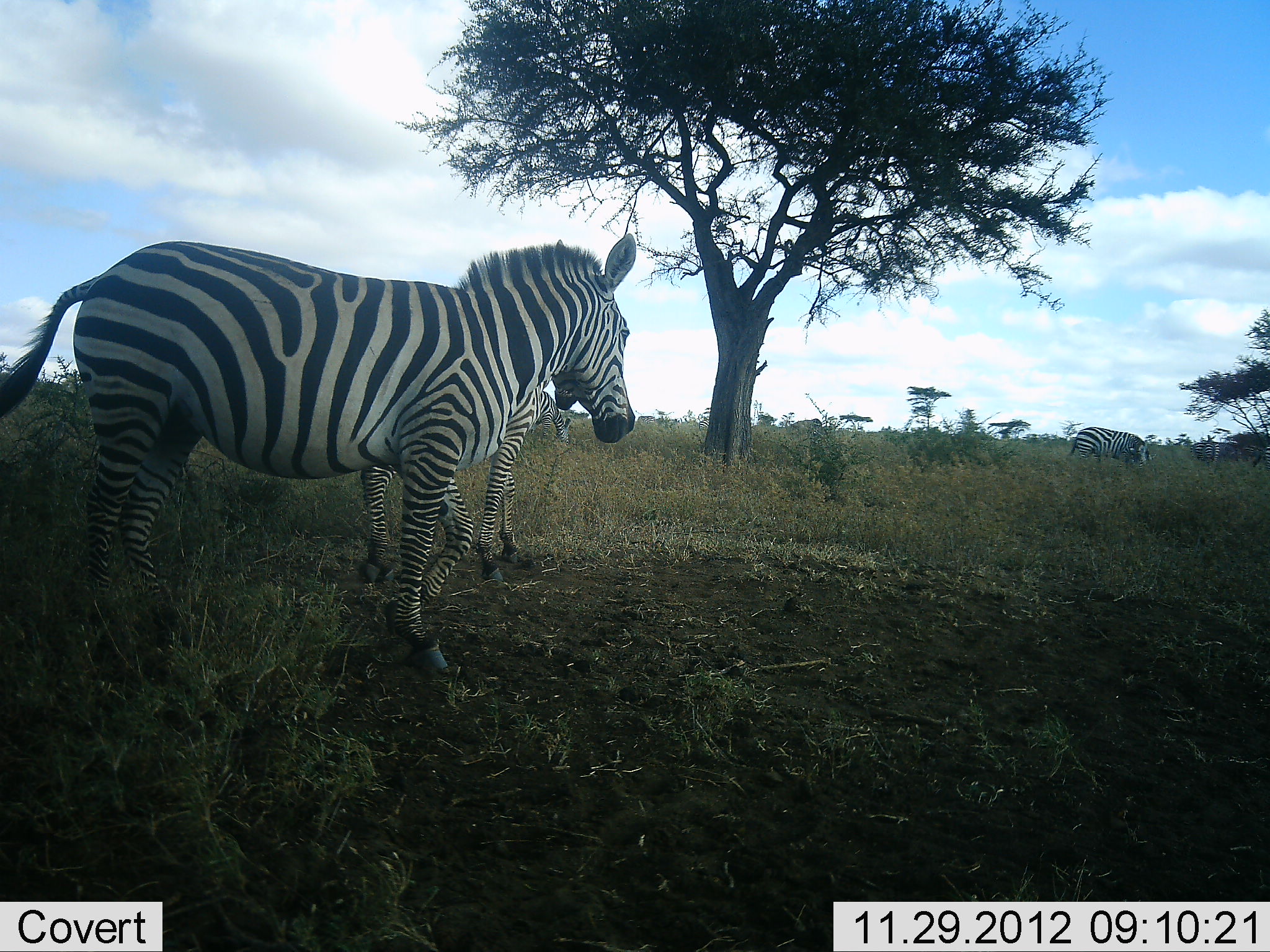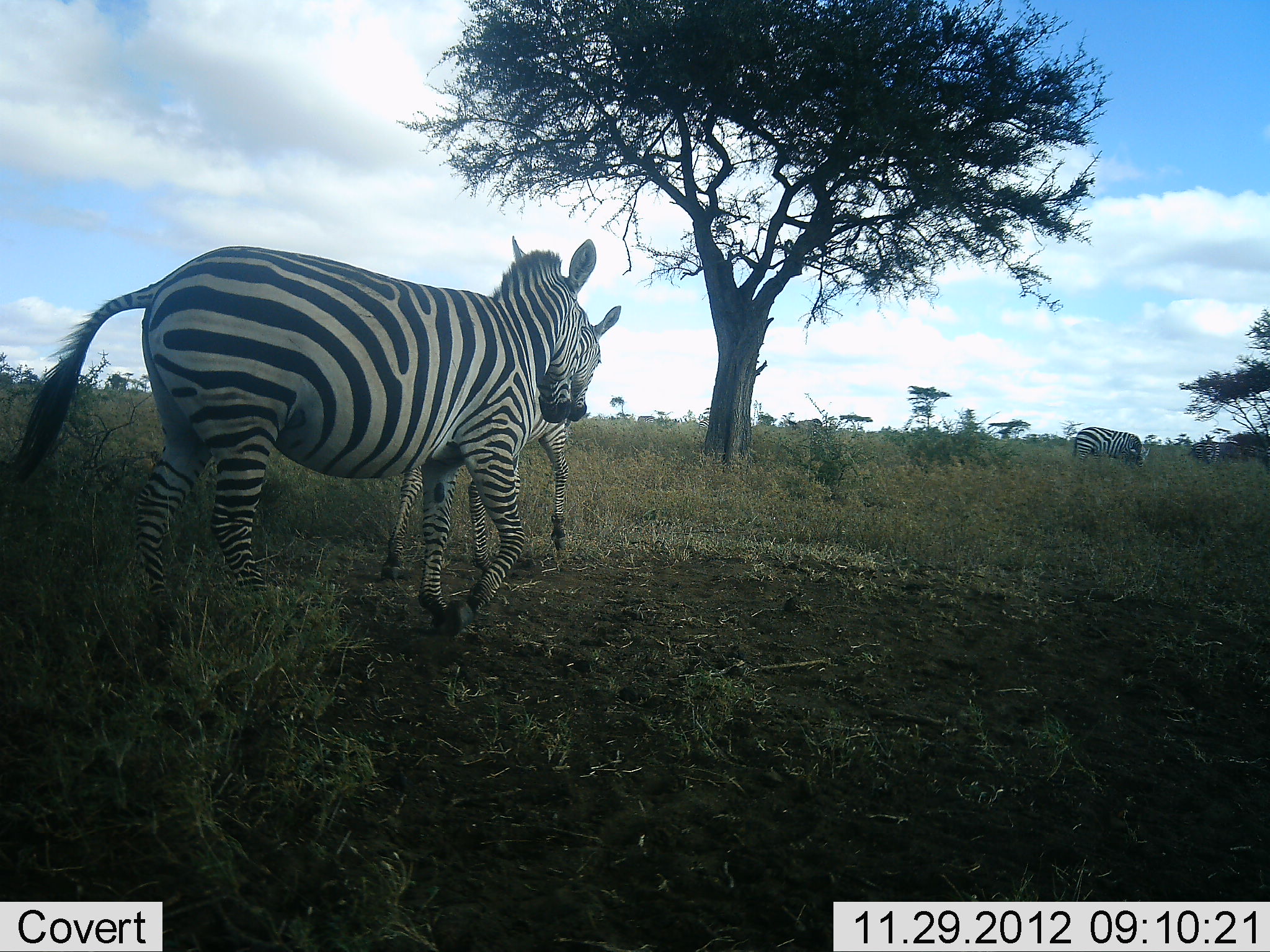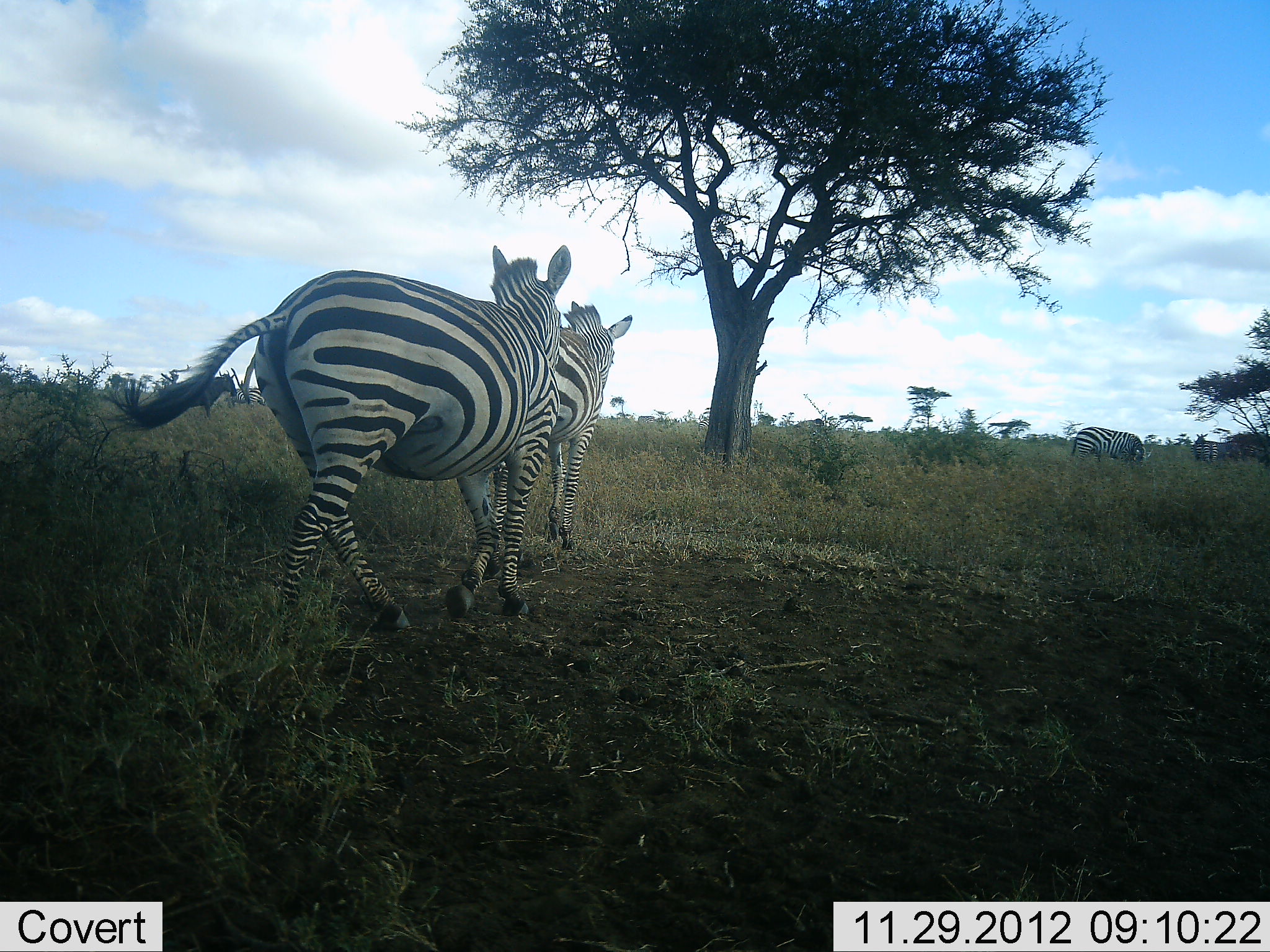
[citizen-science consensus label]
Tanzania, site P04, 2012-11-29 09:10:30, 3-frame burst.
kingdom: Animalia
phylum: Chordata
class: Mammalia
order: Perissodactyla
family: Equidae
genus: Equus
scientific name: Equus quagga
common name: plains zebra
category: zebra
Zebra (plains zebra) (Equus quagga), count 4. Behavior (volunteer vote fractions): standing 60%, resting 0%, moving 90%, interacting 10%. Young present (vote fraction): 10%. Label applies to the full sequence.